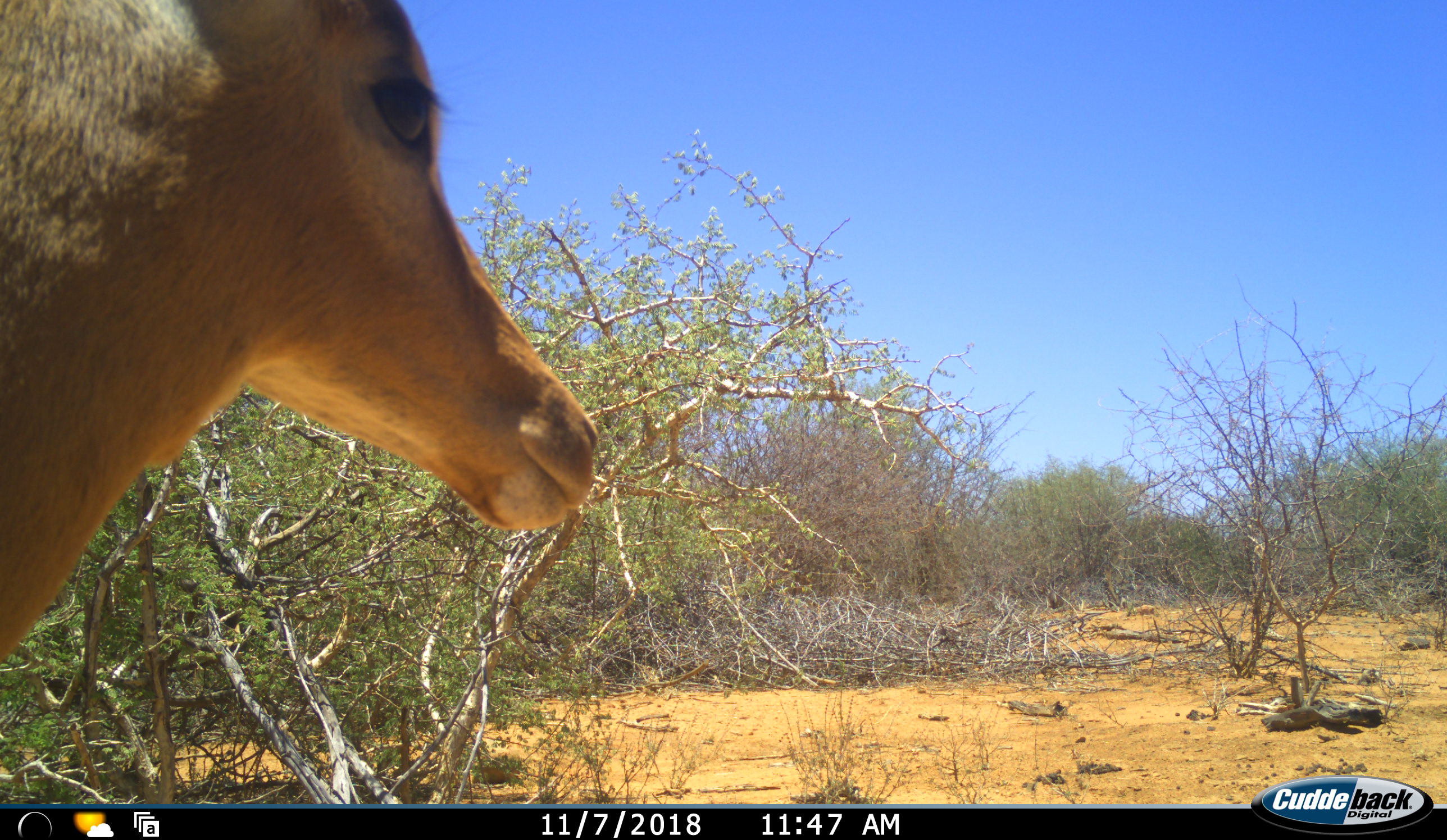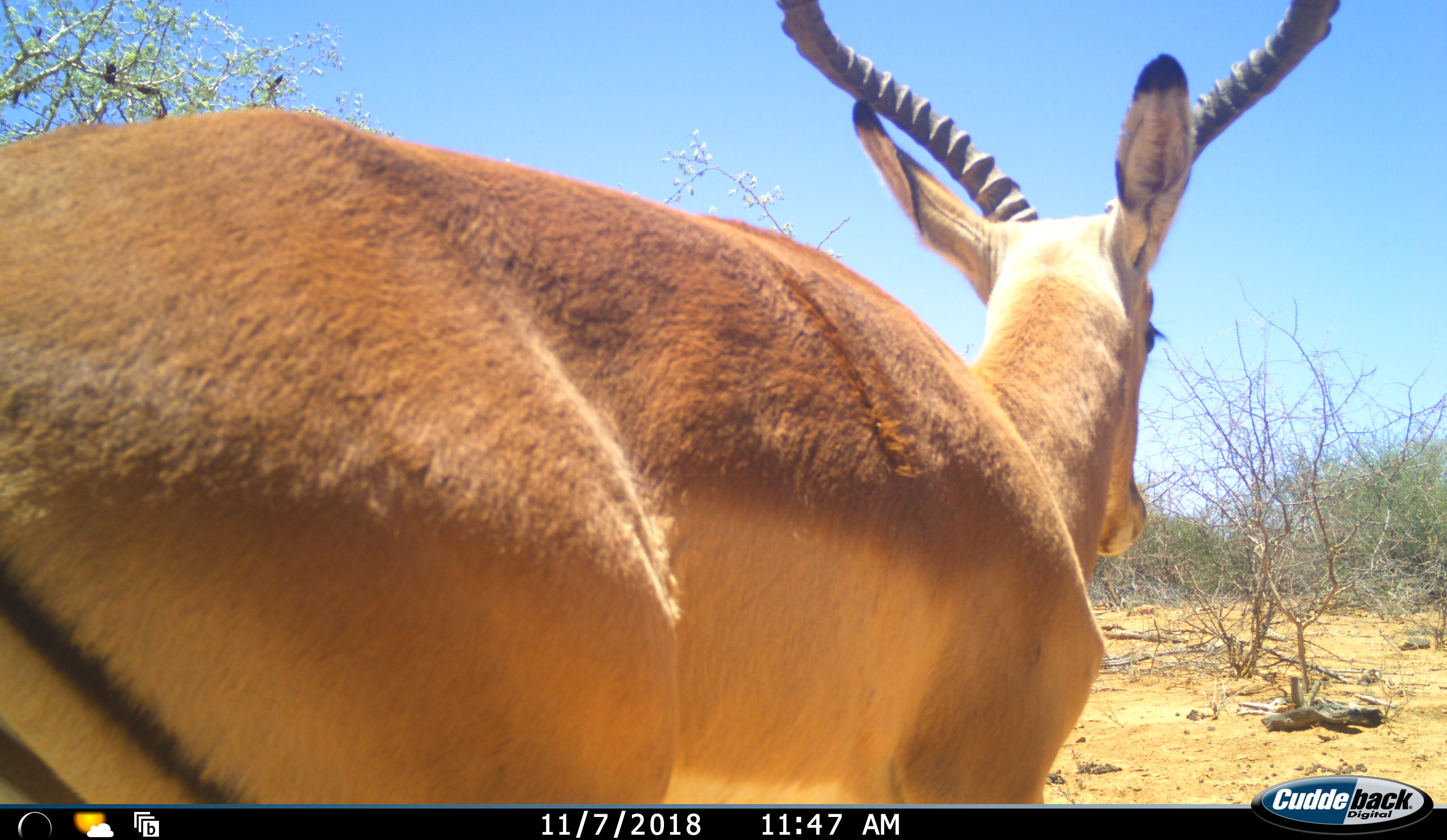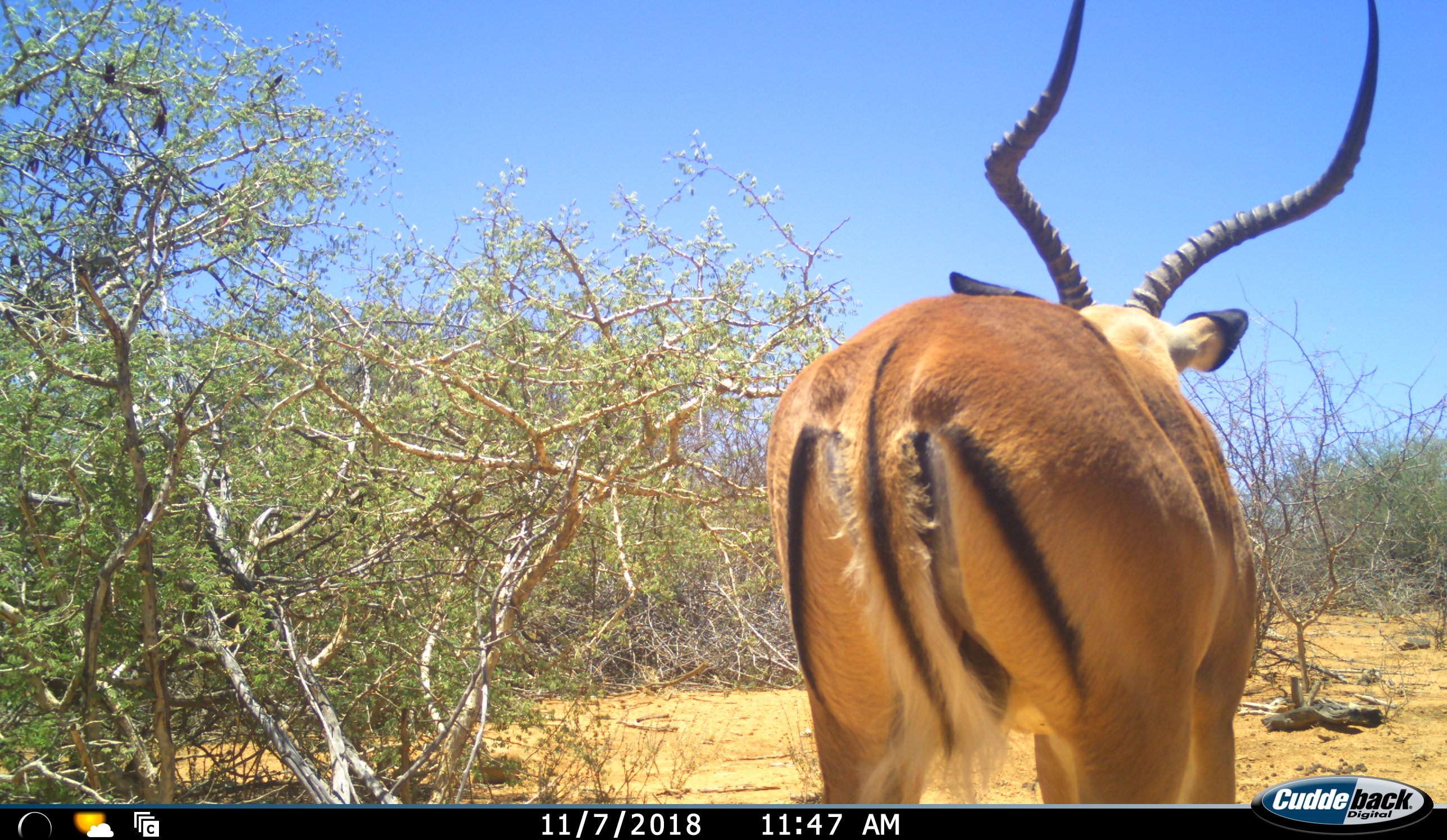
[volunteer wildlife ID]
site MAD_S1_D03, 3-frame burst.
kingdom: Animalia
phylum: Chordata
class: Mammalia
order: Artiodactyla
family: Bovidae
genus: Aepyceros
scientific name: Aepyceros melampus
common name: impala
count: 1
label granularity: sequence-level